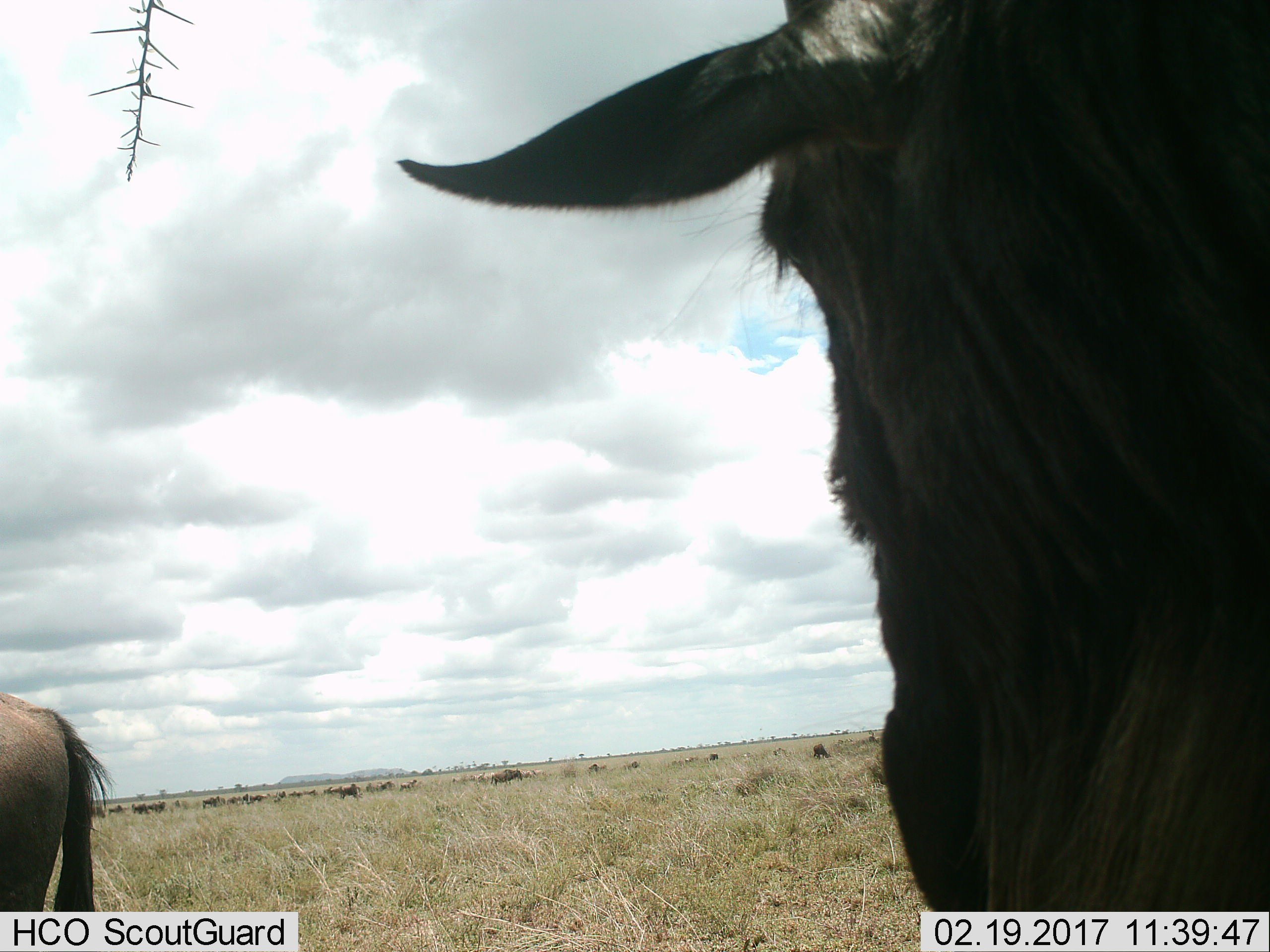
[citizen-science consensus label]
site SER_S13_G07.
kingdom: Animalia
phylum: Chordata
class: Mammalia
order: Artiodactyla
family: Bovidae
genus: Connochaetes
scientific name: Connochaetes taurinus taurinus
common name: blue wildebeest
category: wildebeestblue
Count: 2.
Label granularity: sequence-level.